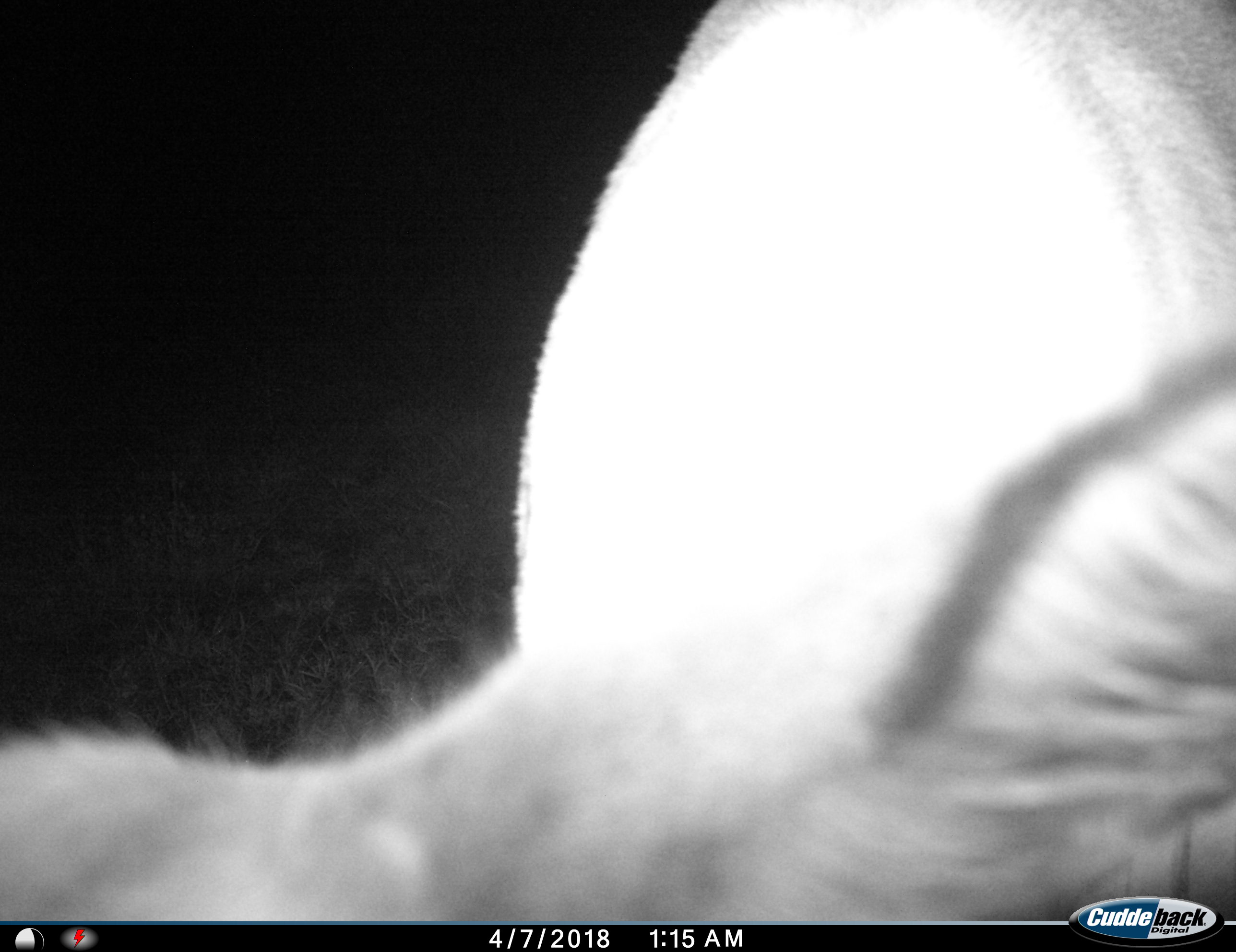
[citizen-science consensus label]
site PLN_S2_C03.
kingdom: Animalia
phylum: Chordata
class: Mammalia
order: Artiodactyla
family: Bovidae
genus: Aepyceros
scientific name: Aepyceros melampus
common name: impala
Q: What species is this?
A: Impala (Aepyceros melampus).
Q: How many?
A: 1.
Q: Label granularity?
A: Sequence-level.